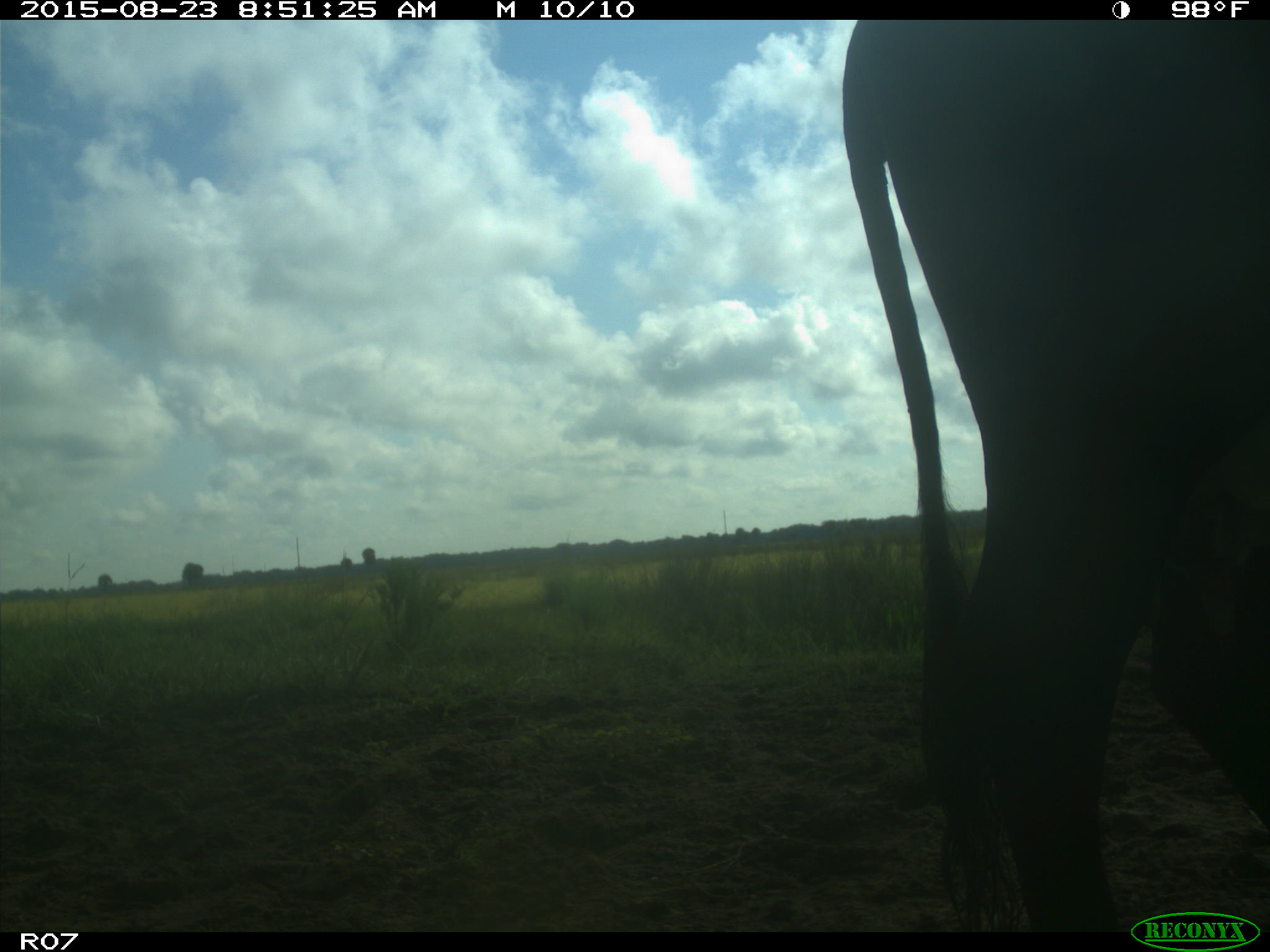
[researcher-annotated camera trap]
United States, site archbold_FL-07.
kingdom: Animalia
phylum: Chordata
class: Mammalia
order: Artiodactyla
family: Bovidae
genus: Bos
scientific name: Bos taurus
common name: domestic cow